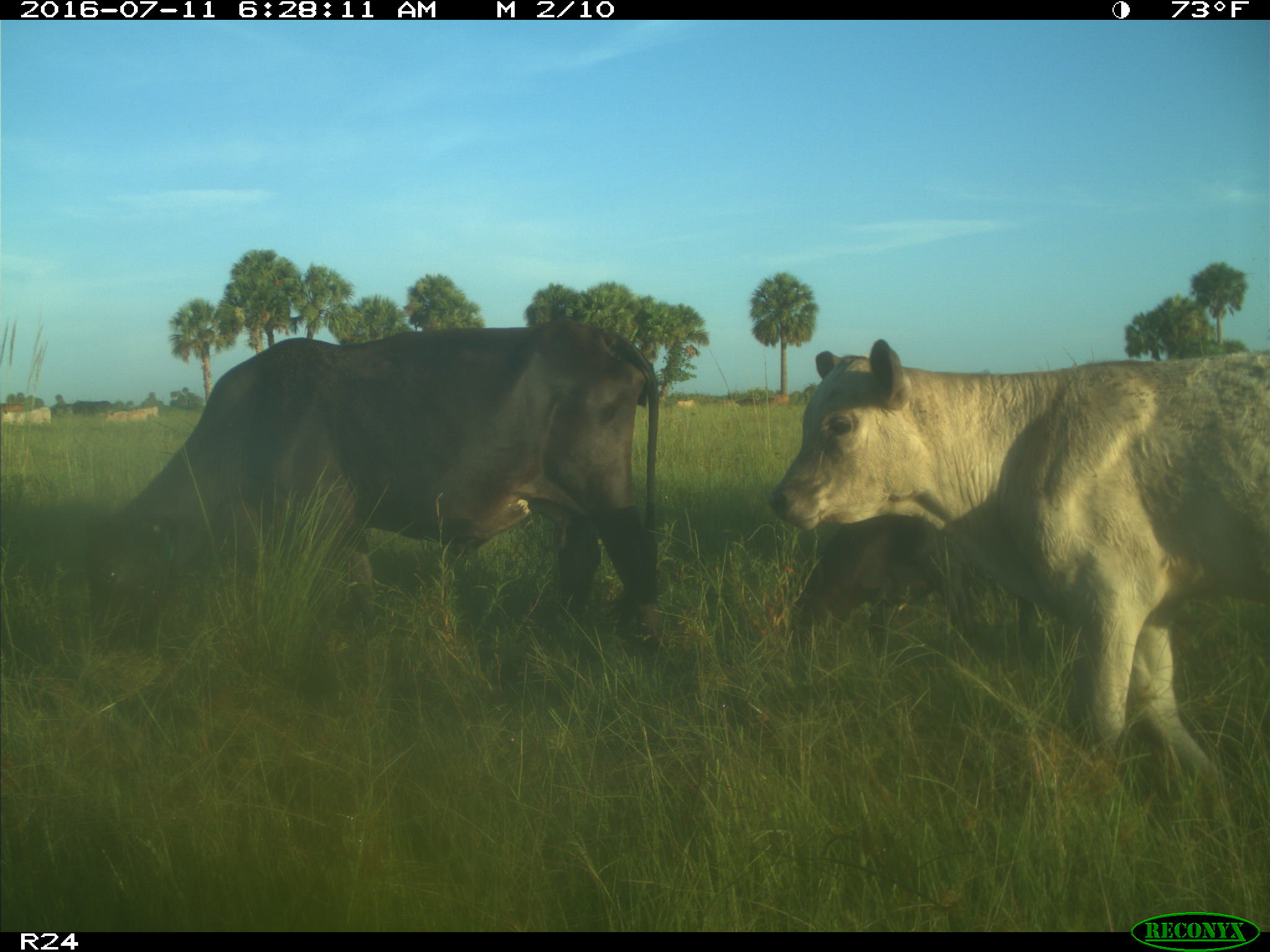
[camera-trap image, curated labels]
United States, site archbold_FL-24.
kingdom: Animalia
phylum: Chordata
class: Mammalia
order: Artiodactyla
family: Bovidae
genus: Bos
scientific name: Bos taurus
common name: domestic cow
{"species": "Bos taurus (domestic cow)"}